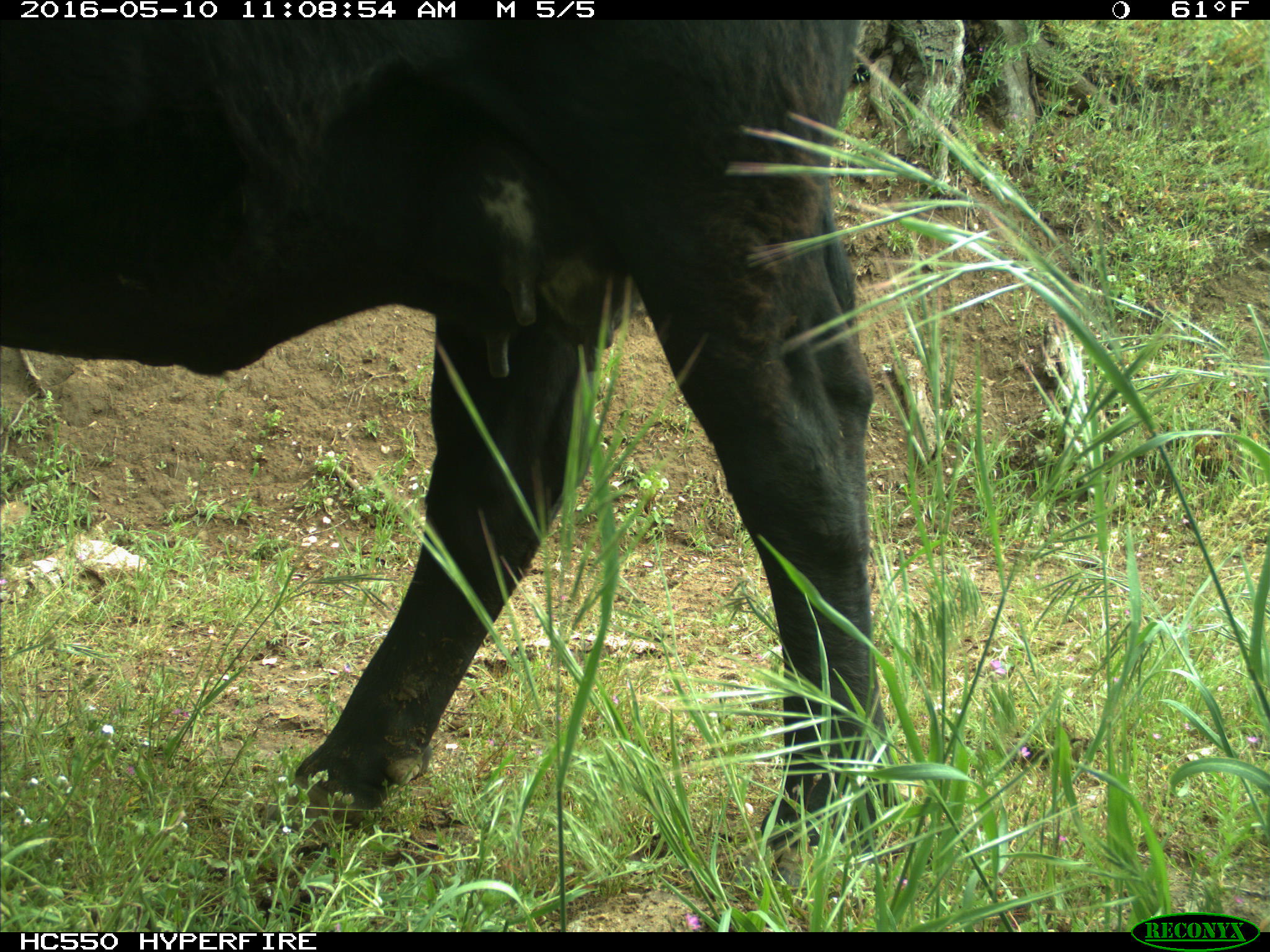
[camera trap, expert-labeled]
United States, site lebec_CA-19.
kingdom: Animalia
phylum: Chordata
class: Mammalia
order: Artiodactyla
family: Bovidae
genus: Bos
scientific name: Bos taurus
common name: domestic cow